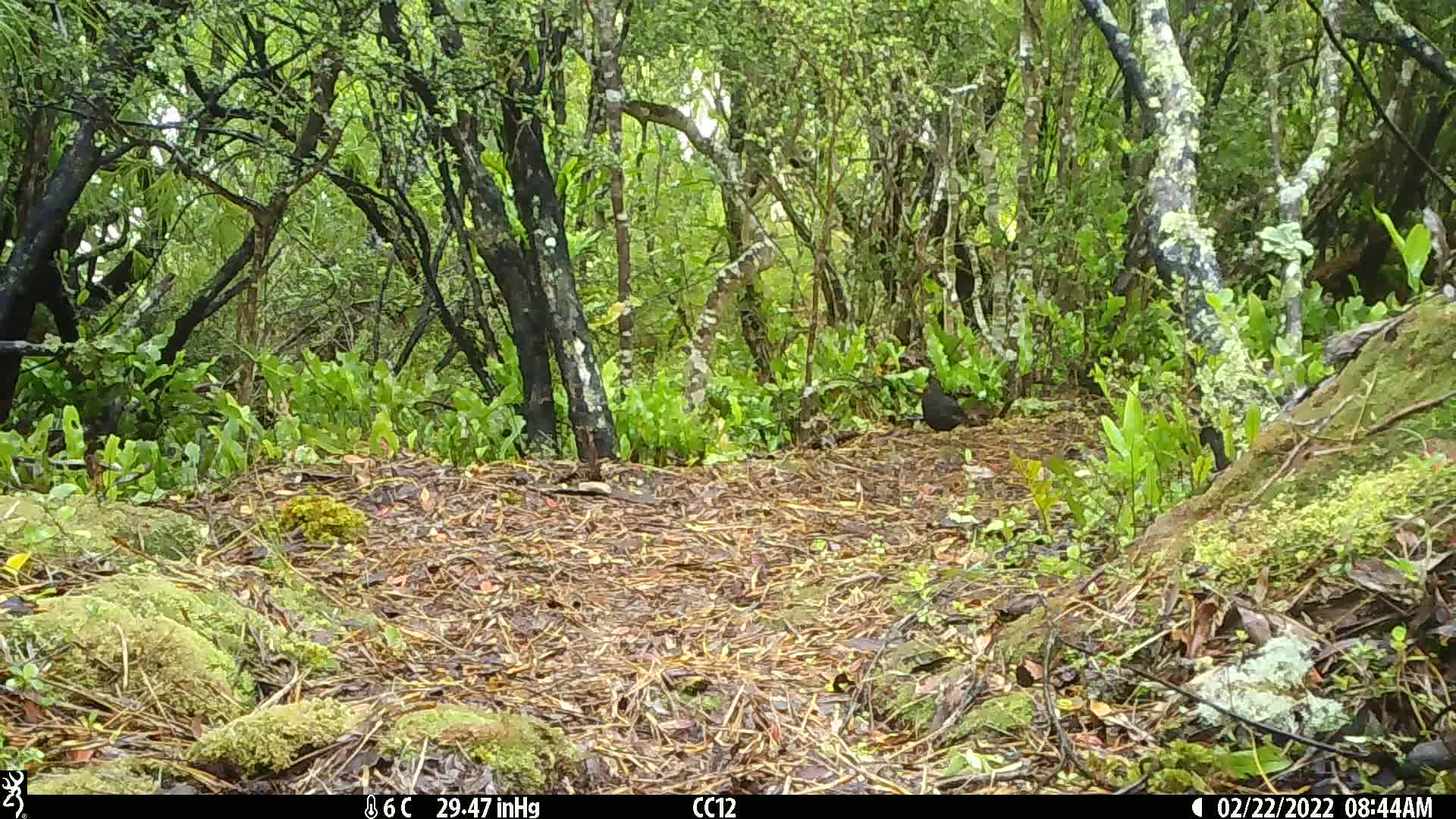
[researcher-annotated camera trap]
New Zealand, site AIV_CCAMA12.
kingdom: Animalia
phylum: Chordata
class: Aves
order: Passeriformes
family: Turdidae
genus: Turdus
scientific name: Turdus merula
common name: eurasian blackbird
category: blackbird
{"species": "blackbird (eurasian blackbird) (Turdus merula)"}